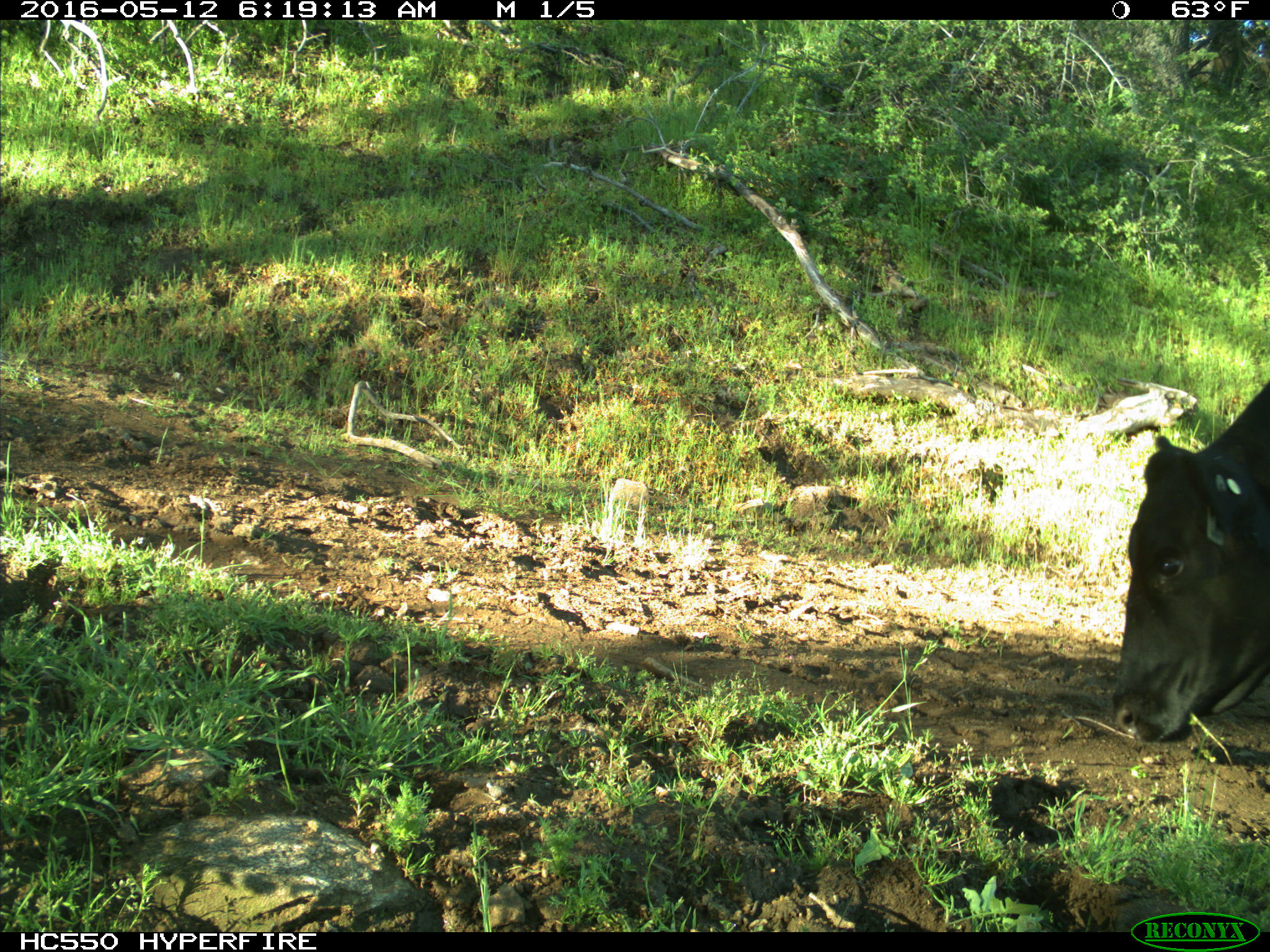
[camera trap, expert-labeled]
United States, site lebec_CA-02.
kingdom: Animalia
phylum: Chordata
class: Mammalia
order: Artiodactyla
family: Bovidae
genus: Bos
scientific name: Bos taurus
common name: domestic cow